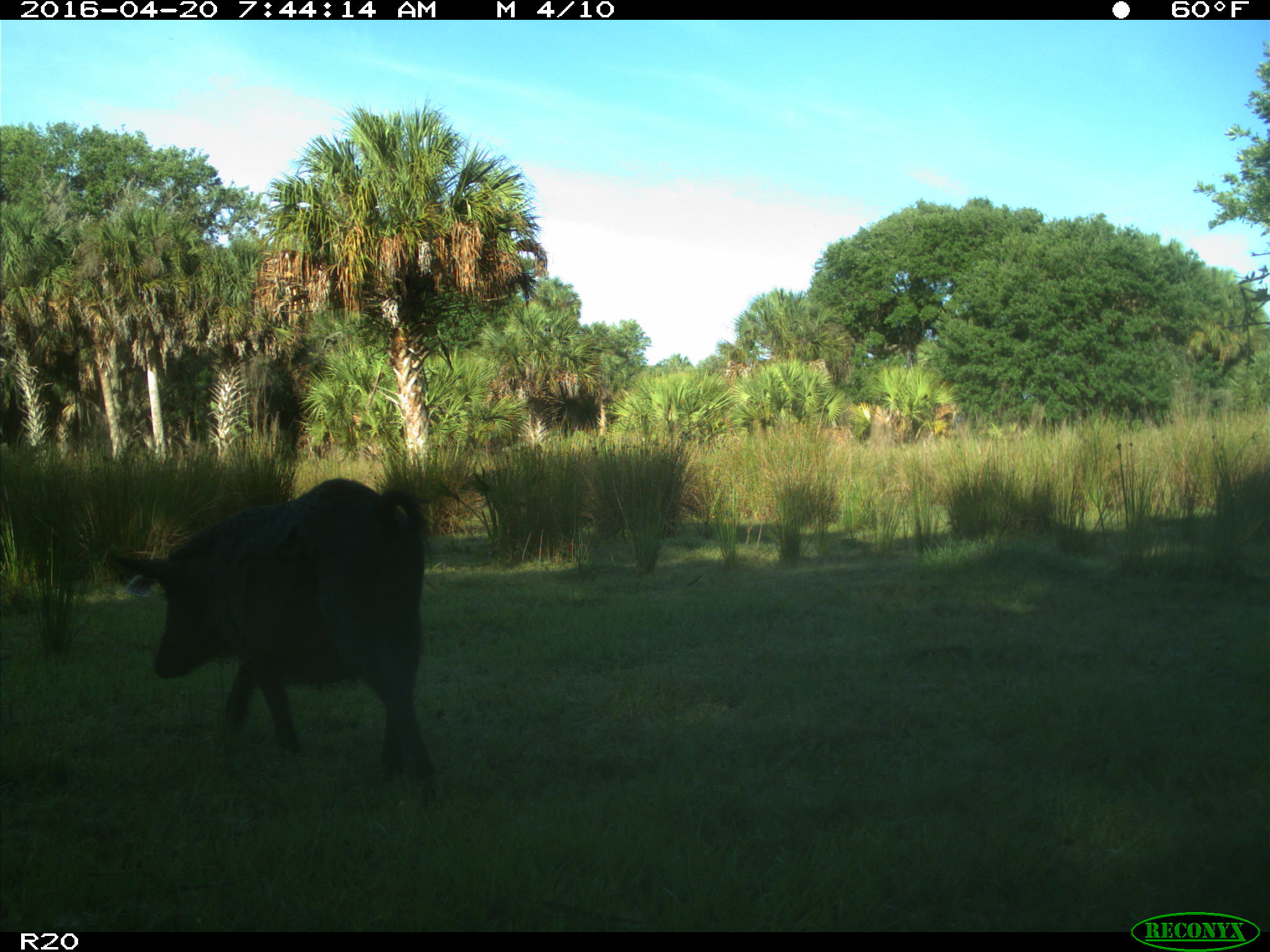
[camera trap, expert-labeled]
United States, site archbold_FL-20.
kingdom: Animalia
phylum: Chordata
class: Mammalia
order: Artiodactyla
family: Suidae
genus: Sus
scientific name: Sus scrofa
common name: wild boar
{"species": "Sus scrofa (wild boar)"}